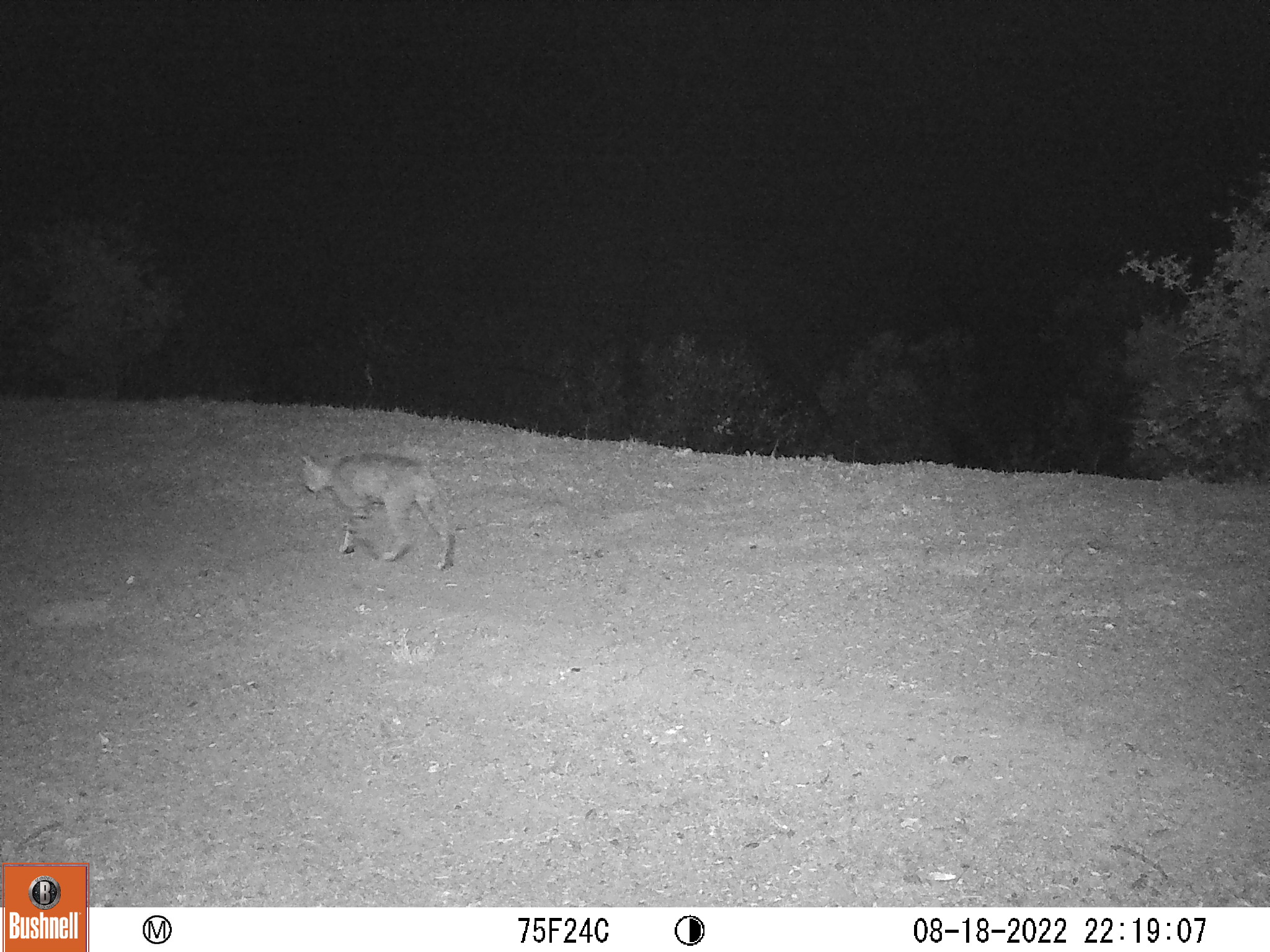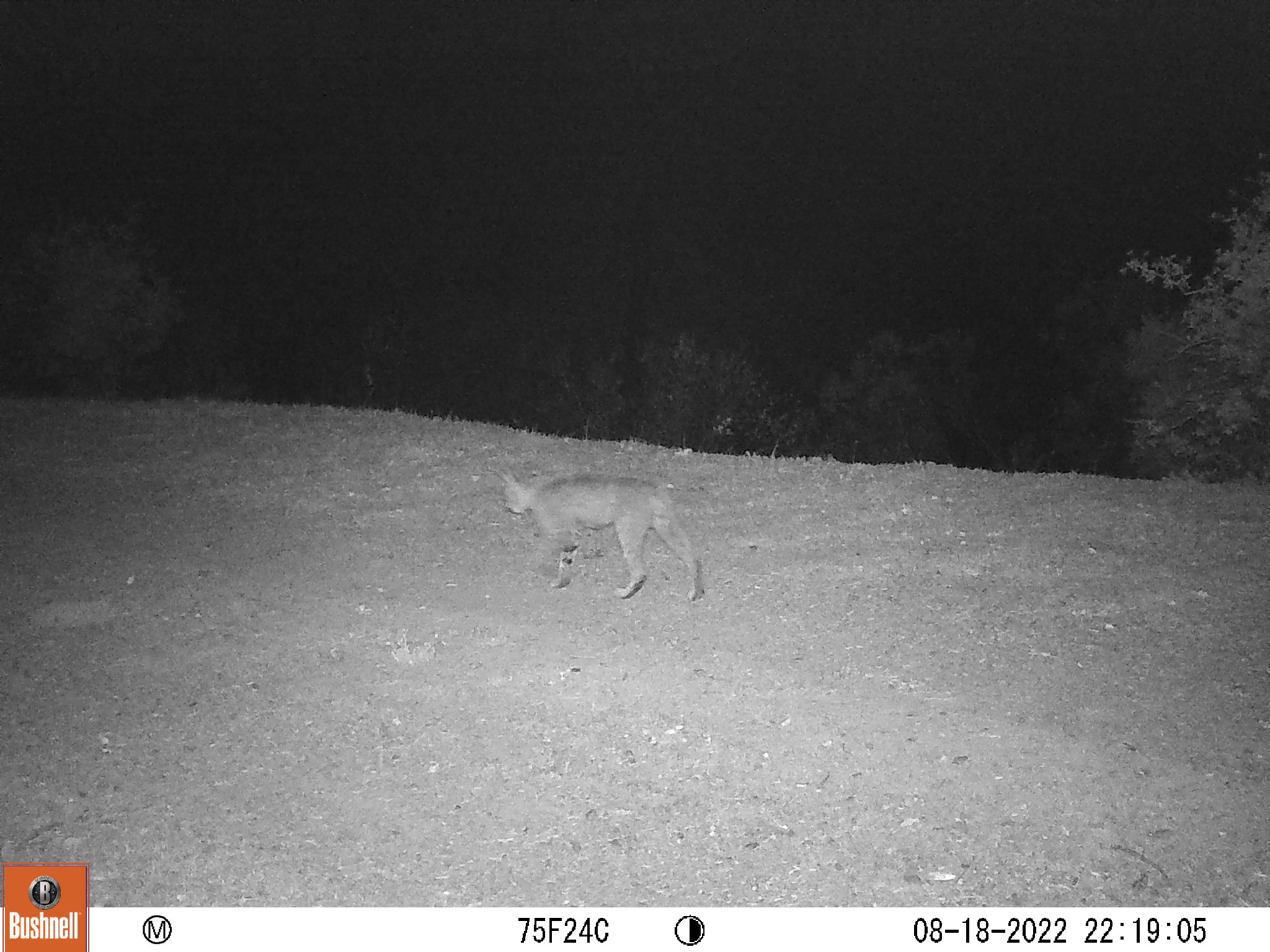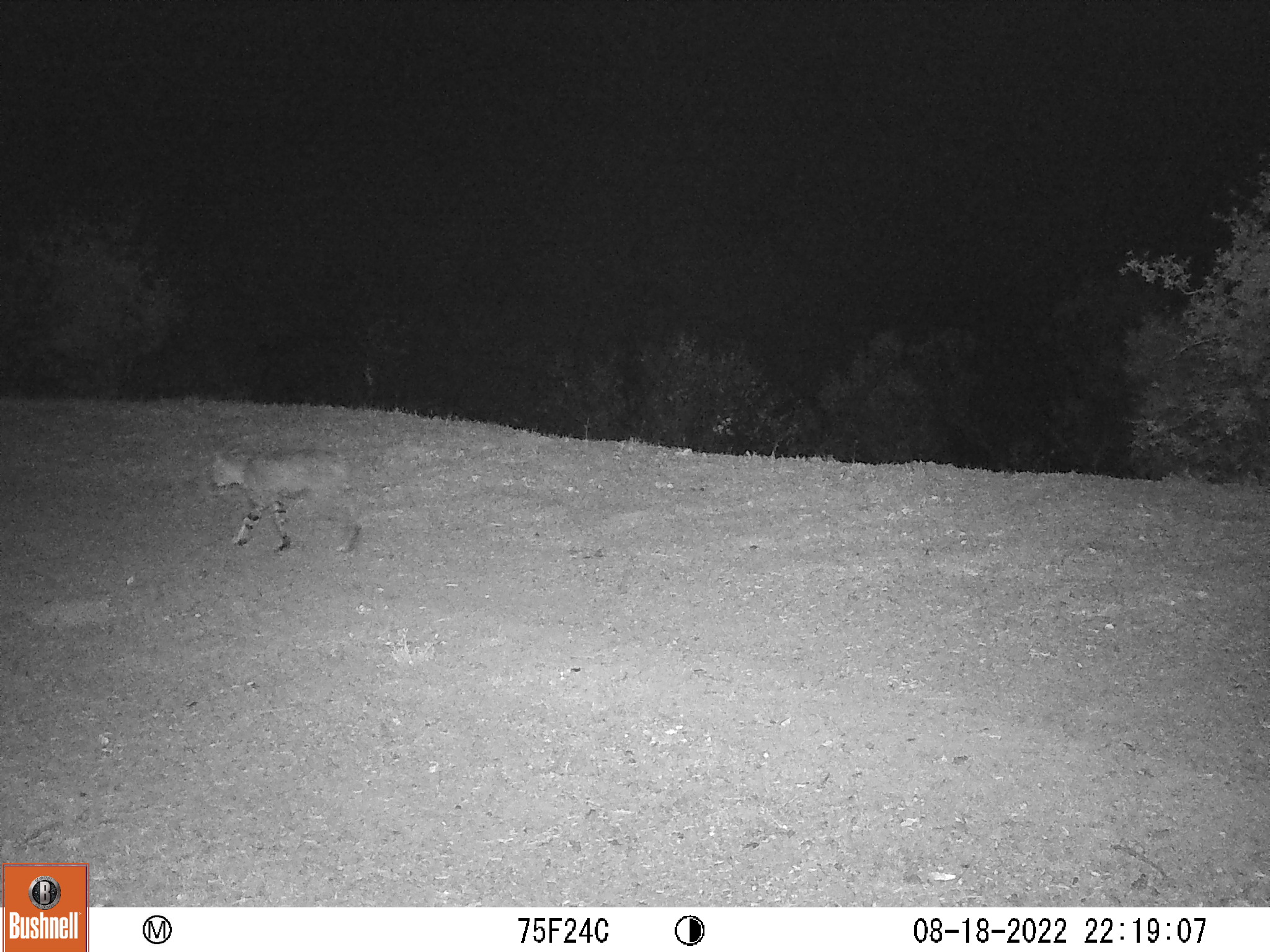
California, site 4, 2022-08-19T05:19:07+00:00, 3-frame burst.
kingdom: Animalia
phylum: Chordata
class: Mammalia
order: Carnivora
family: Felidae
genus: Lynx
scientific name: Lynx rufus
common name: bobcat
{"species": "bobcat (Lynx rufus)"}